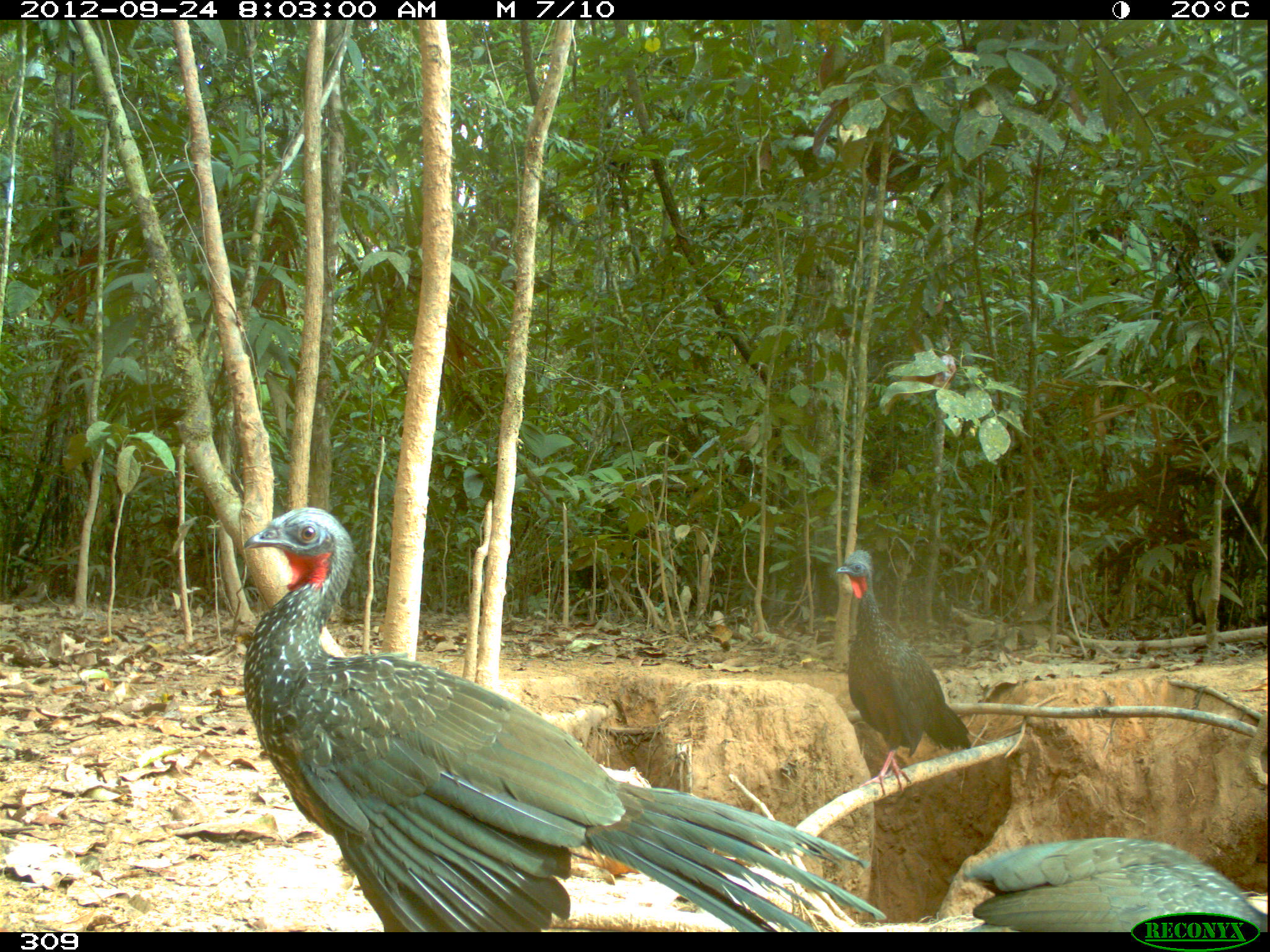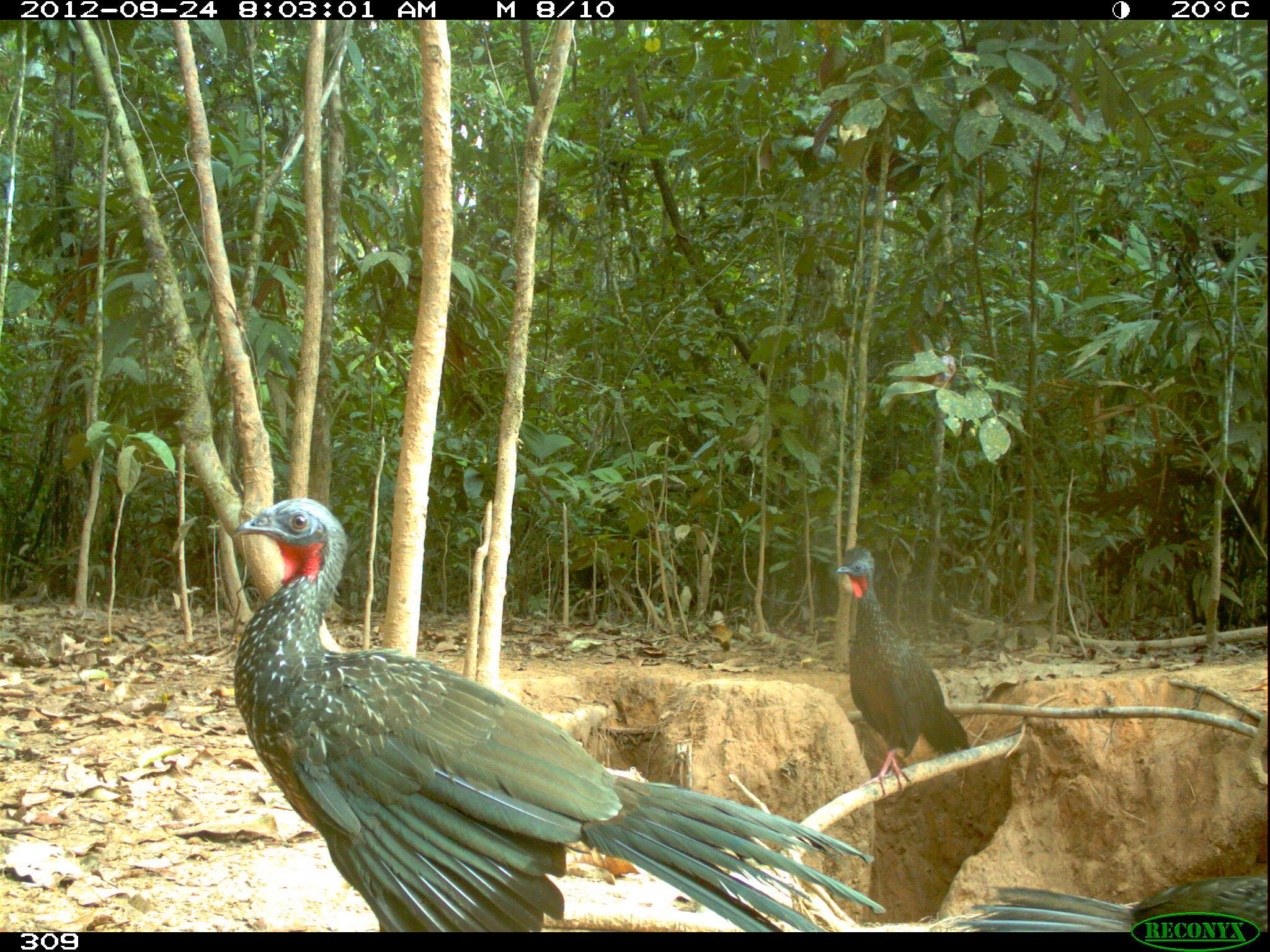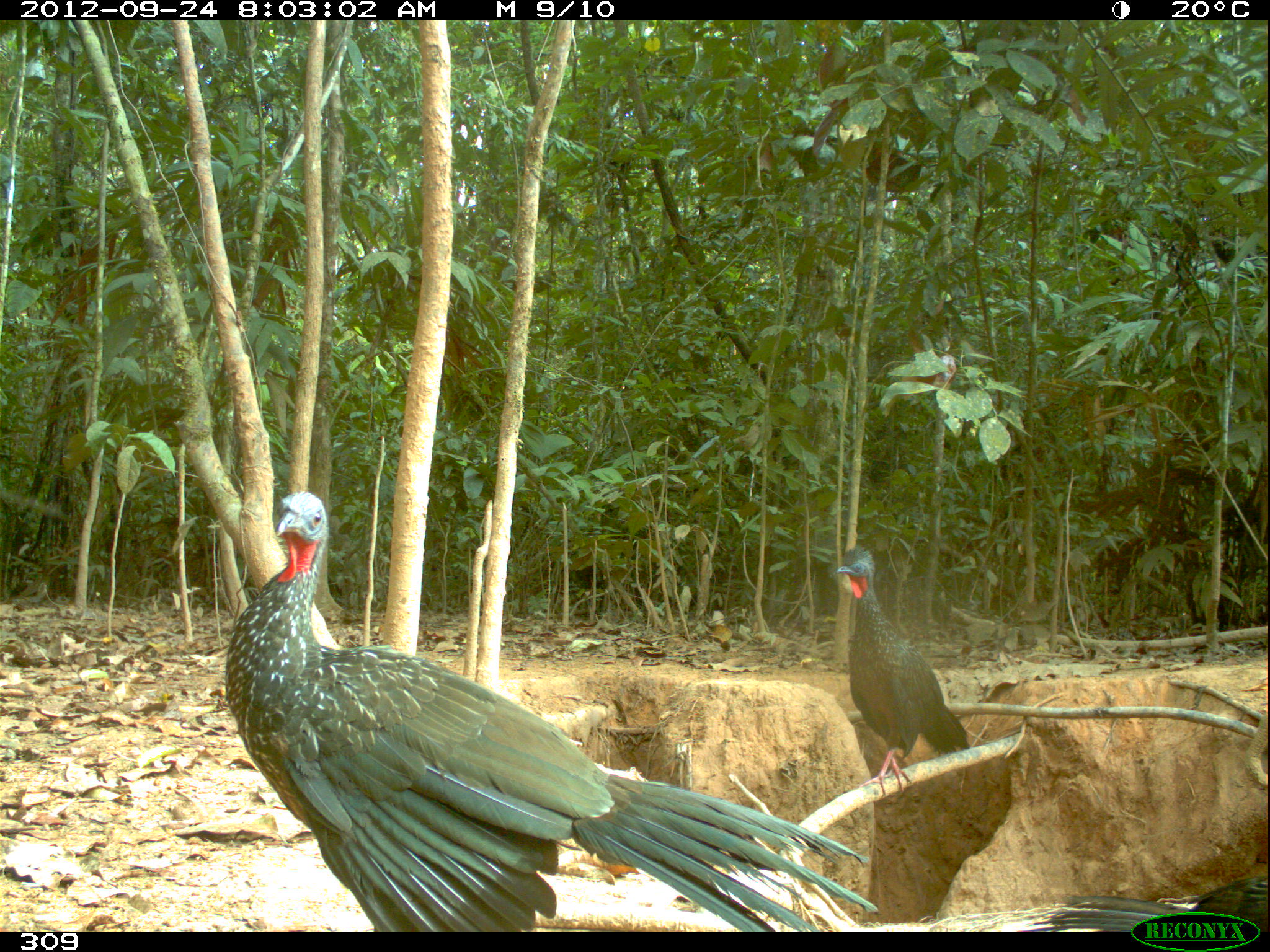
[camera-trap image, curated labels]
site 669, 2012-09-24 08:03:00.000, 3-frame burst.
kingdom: Animalia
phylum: Chordata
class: Aves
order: Galliformes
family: Cracidae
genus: Penelope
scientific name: Penelope jacquacu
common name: spix's guan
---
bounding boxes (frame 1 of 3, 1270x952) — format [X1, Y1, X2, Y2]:
penelope jacquacu: [240, 505, 884, 932]; [834, 547, 970, 797]; [961, 834, 1267, 931]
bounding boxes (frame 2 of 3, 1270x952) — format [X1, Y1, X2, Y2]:
penelope jacquacu: [229, 496, 882, 930]; [835, 544, 970, 797]; [949, 876, 1266, 929]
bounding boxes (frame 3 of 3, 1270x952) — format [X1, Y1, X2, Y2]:
penelope jacquacu: [224, 490, 877, 930]; [835, 544, 969, 796]; [1026, 875, 1267, 929]